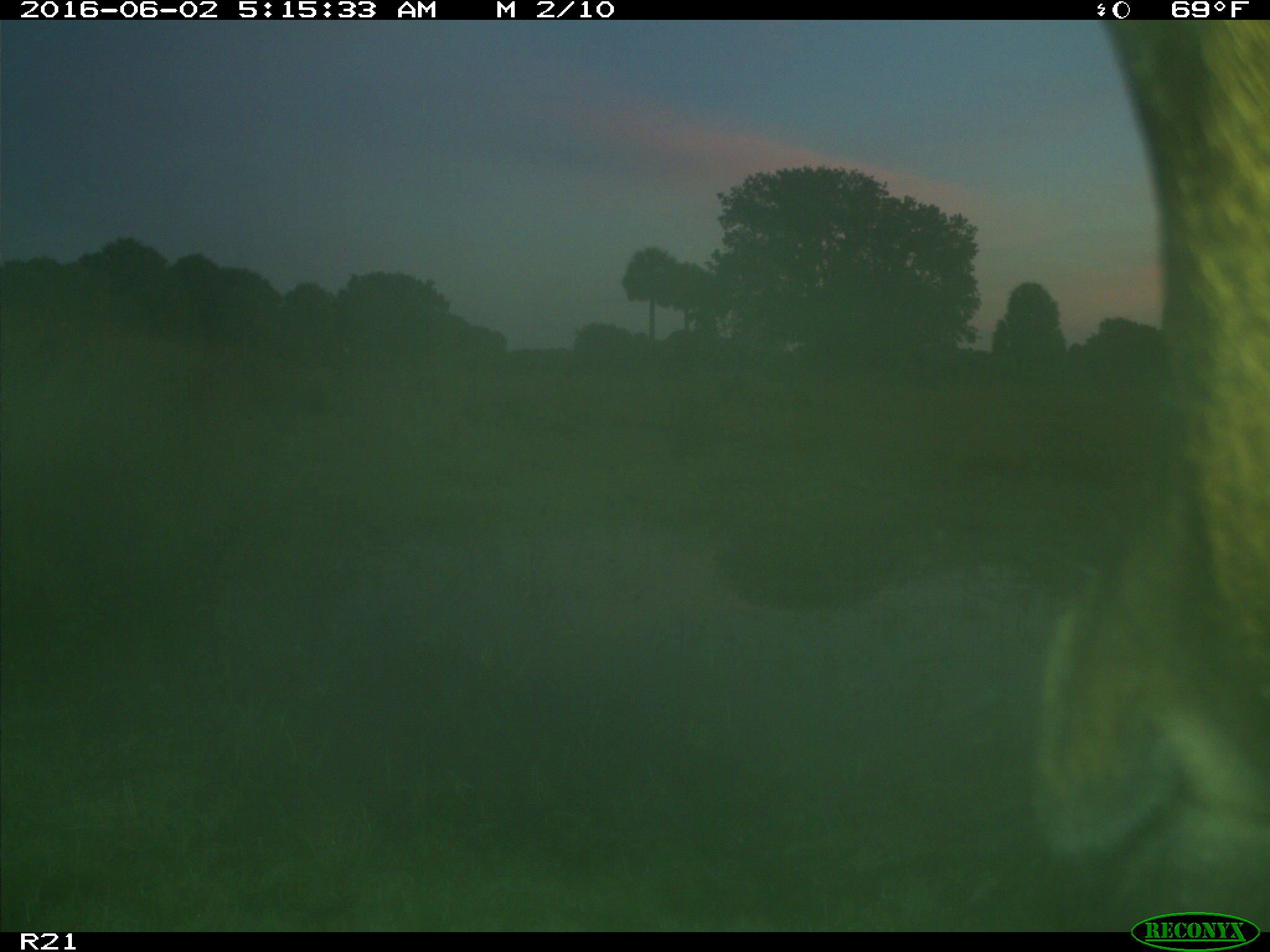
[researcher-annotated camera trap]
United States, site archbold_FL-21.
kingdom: Animalia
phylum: Chordata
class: Mammalia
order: Artiodactyla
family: Bovidae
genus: Bos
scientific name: Bos taurus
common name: domestic cow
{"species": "Bos taurus (domestic cow)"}